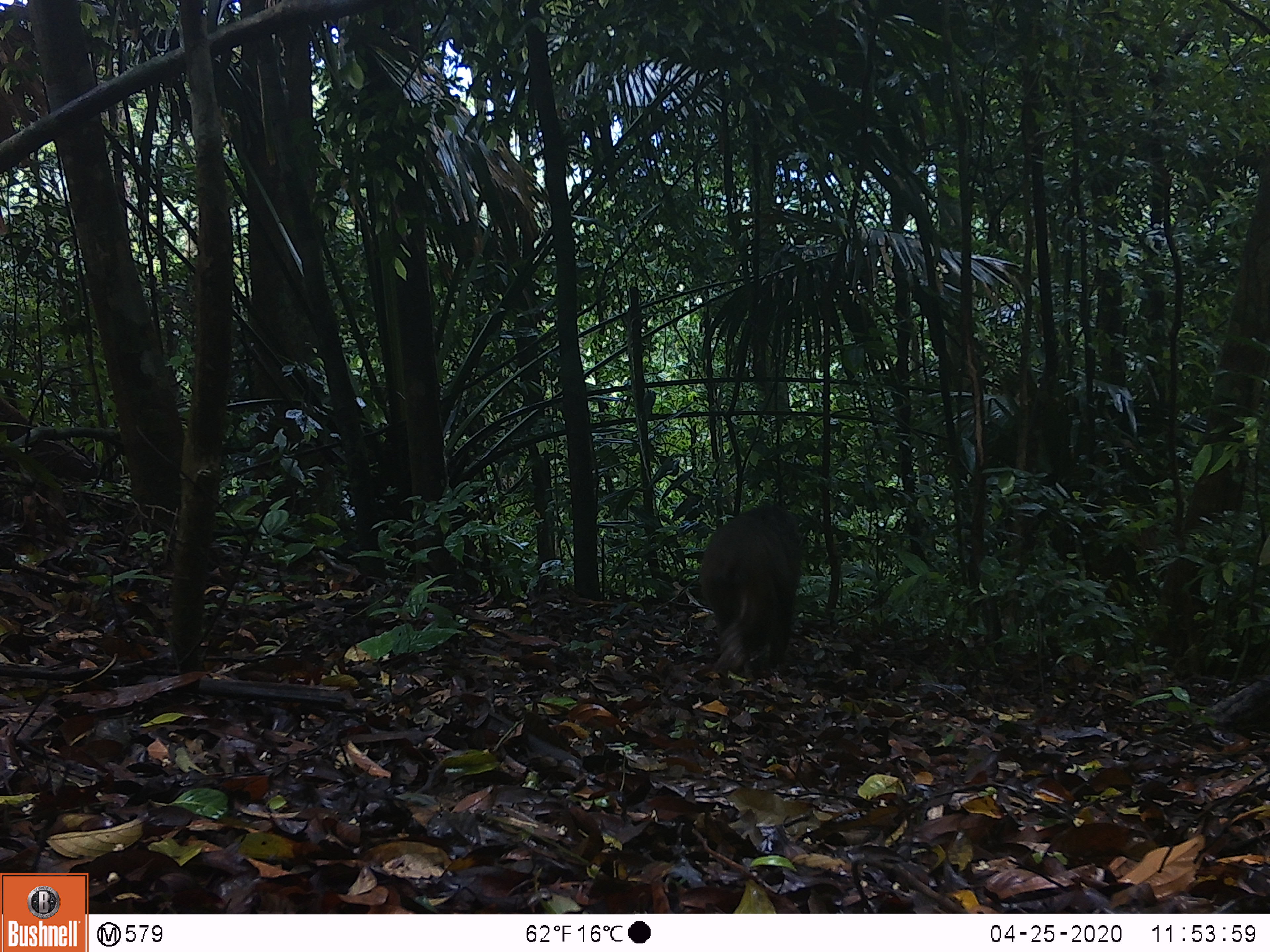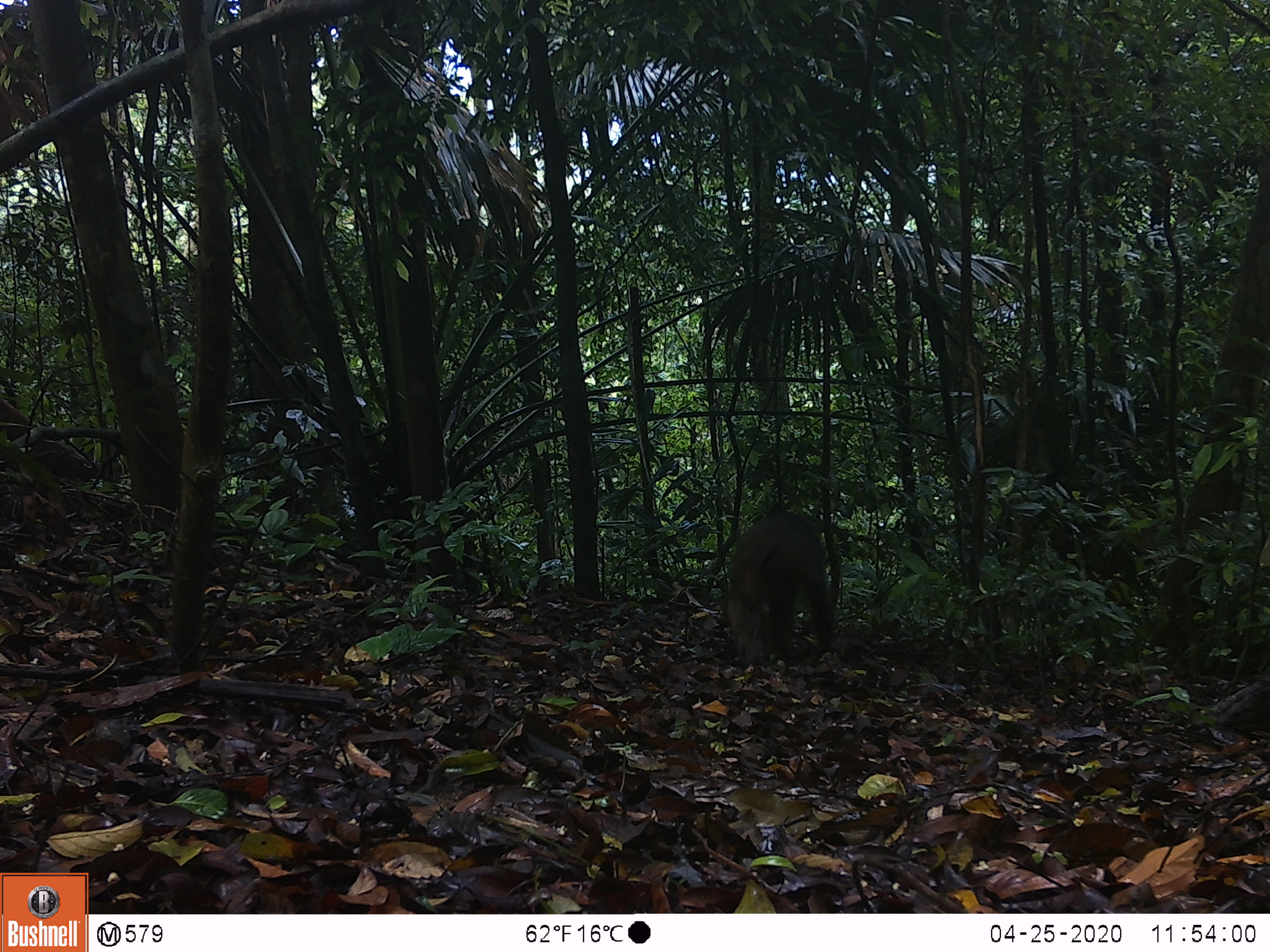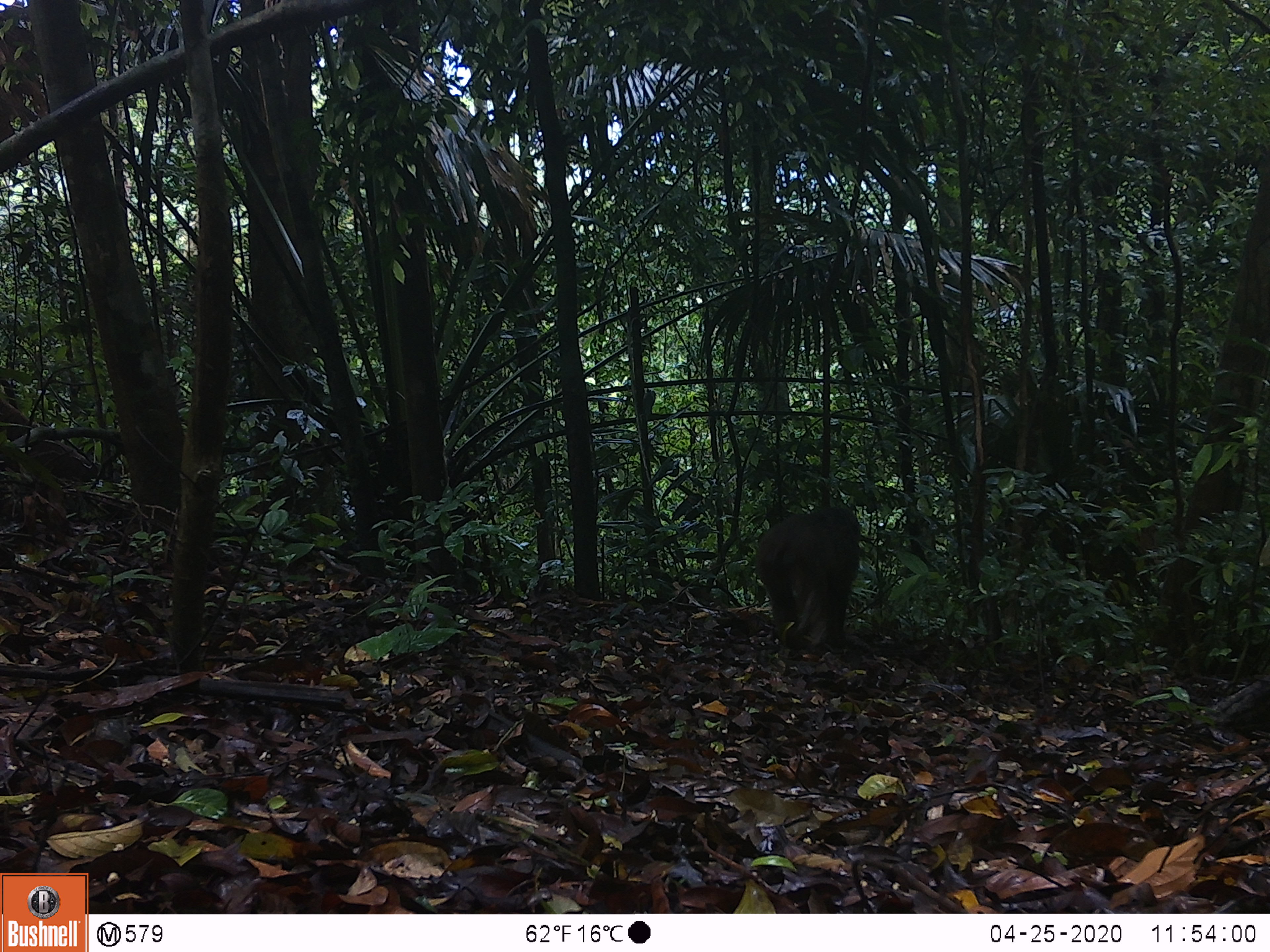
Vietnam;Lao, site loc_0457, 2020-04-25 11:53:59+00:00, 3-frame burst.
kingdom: Animalia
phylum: Chordata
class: Mammalia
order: Primates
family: Cercopithecidae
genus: Macaca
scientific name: Macaca arctoides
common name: stump-tailed macaque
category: stump tailed macaque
Stump tailed macaque (stump-tailed macaque) (Macaca arctoides). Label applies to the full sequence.